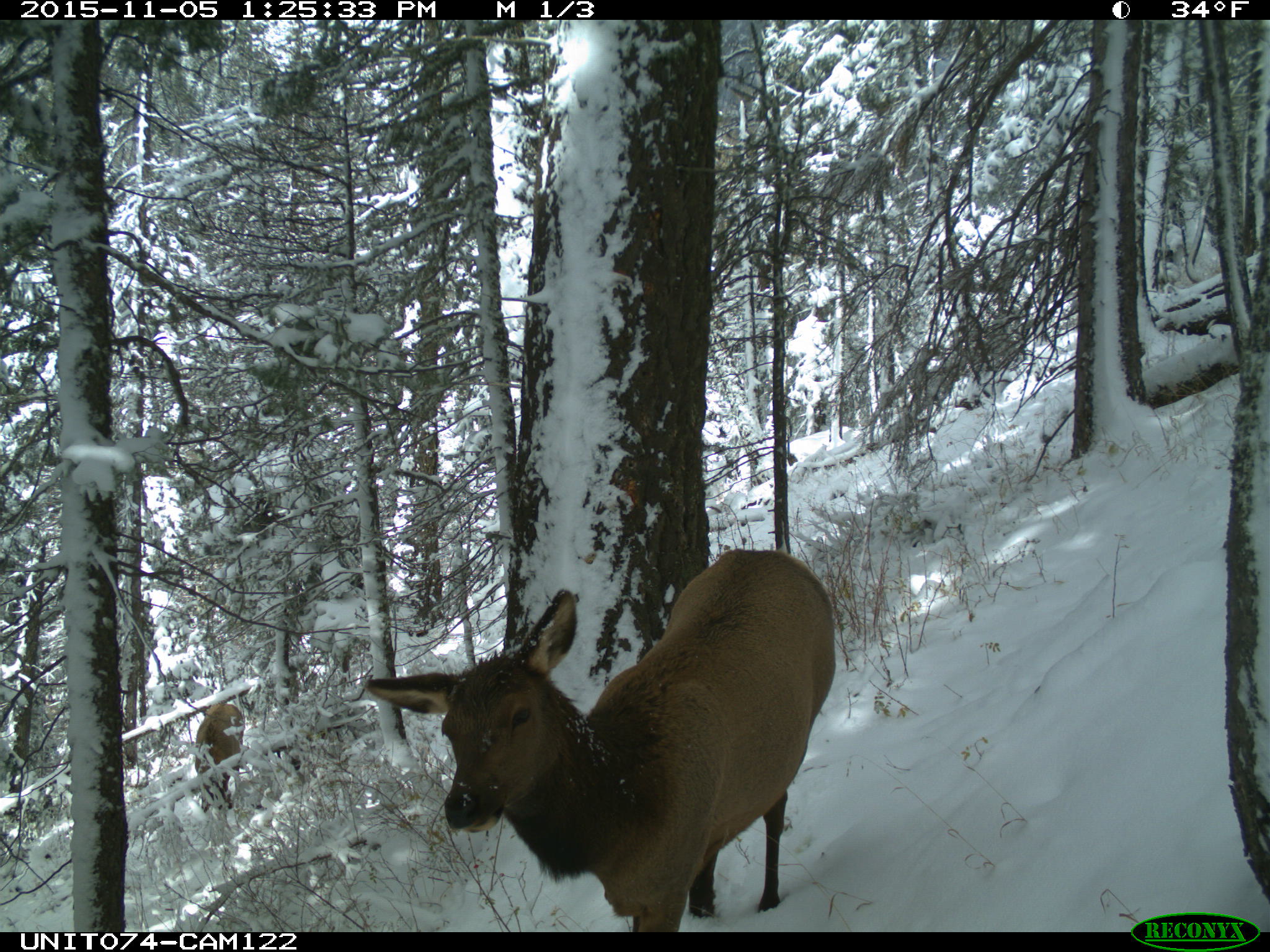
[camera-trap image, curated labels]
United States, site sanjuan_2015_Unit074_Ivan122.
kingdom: Animalia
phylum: Chordata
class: Mammalia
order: Artiodactyla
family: Cervidae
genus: Cervus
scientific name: Cervus elaphus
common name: red deer